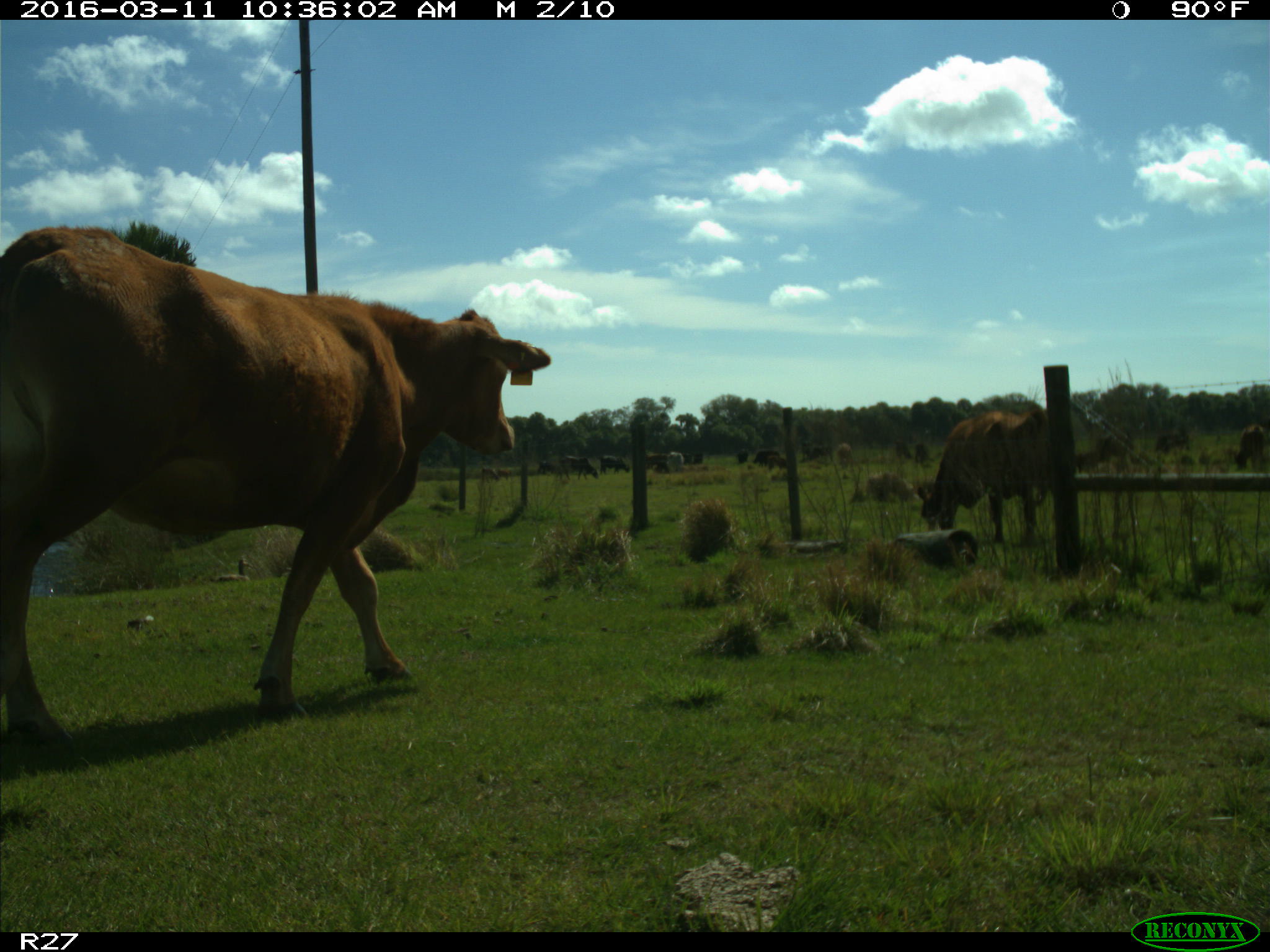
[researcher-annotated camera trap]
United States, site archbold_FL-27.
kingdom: Animalia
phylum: Chordata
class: Mammalia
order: Artiodactyla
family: Bovidae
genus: Bos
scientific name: Bos taurus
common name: domestic cow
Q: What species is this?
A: Bos taurus (domestic cow).